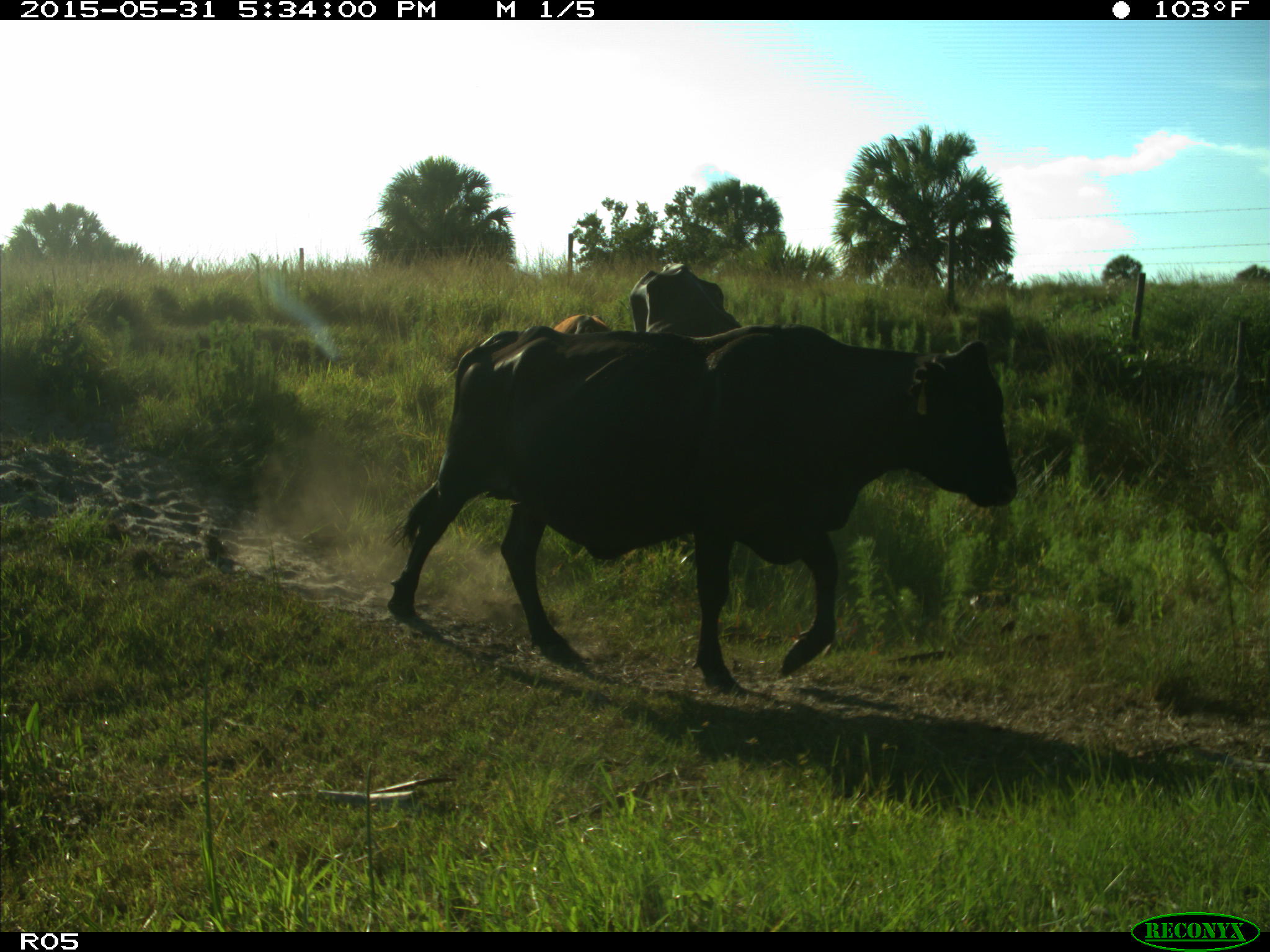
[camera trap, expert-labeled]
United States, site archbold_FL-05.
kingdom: Animalia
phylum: Chordata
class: Mammalia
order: Artiodactyla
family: Bovidae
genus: Bos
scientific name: Bos taurus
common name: domestic cow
Bos taurus (domestic cow).